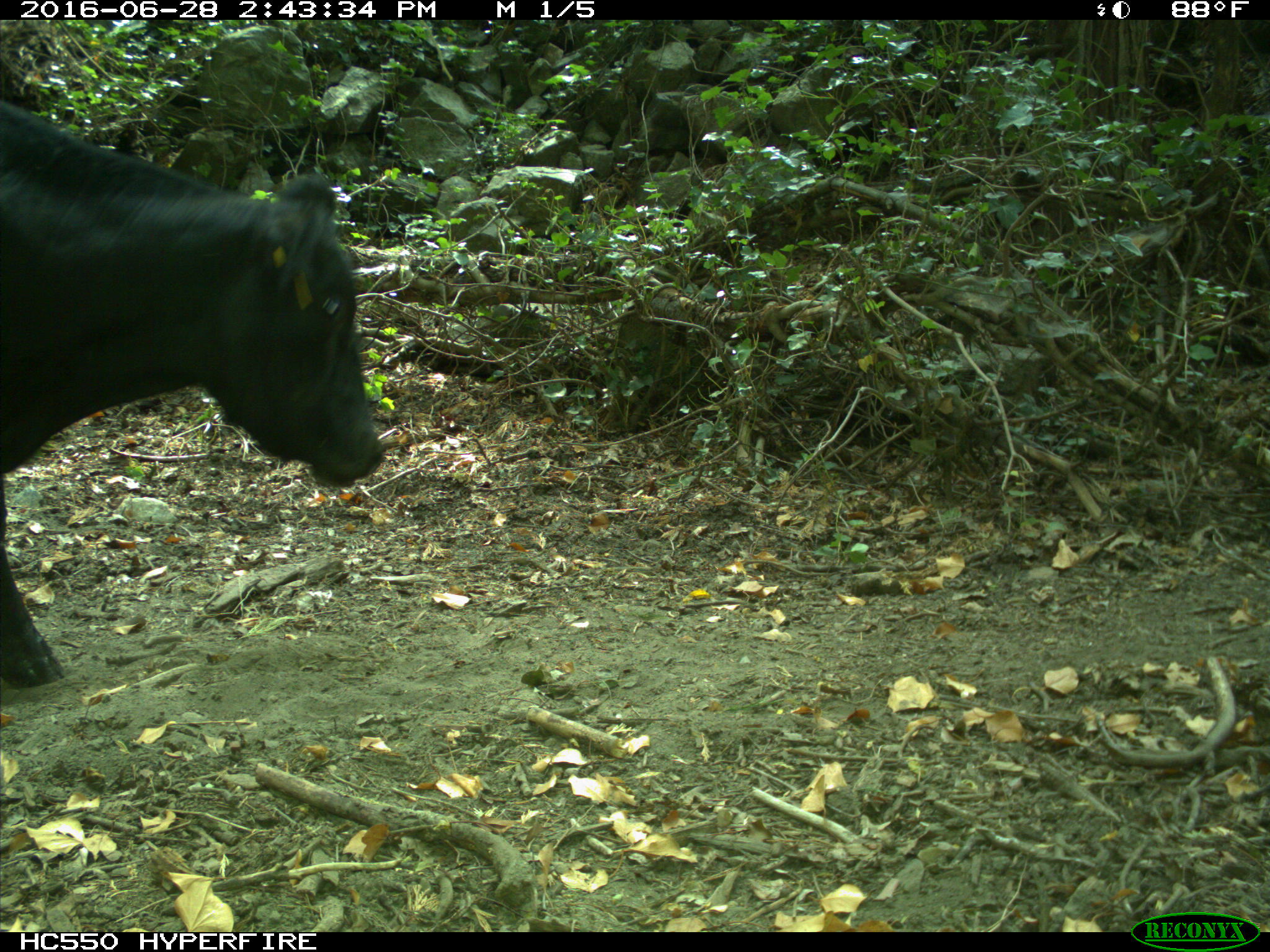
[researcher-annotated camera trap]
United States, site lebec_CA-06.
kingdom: Animalia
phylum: Chordata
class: Mammalia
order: Artiodactyla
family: Bovidae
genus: Bos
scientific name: Bos taurus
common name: domestic cow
Bos taurus (domestic cow).